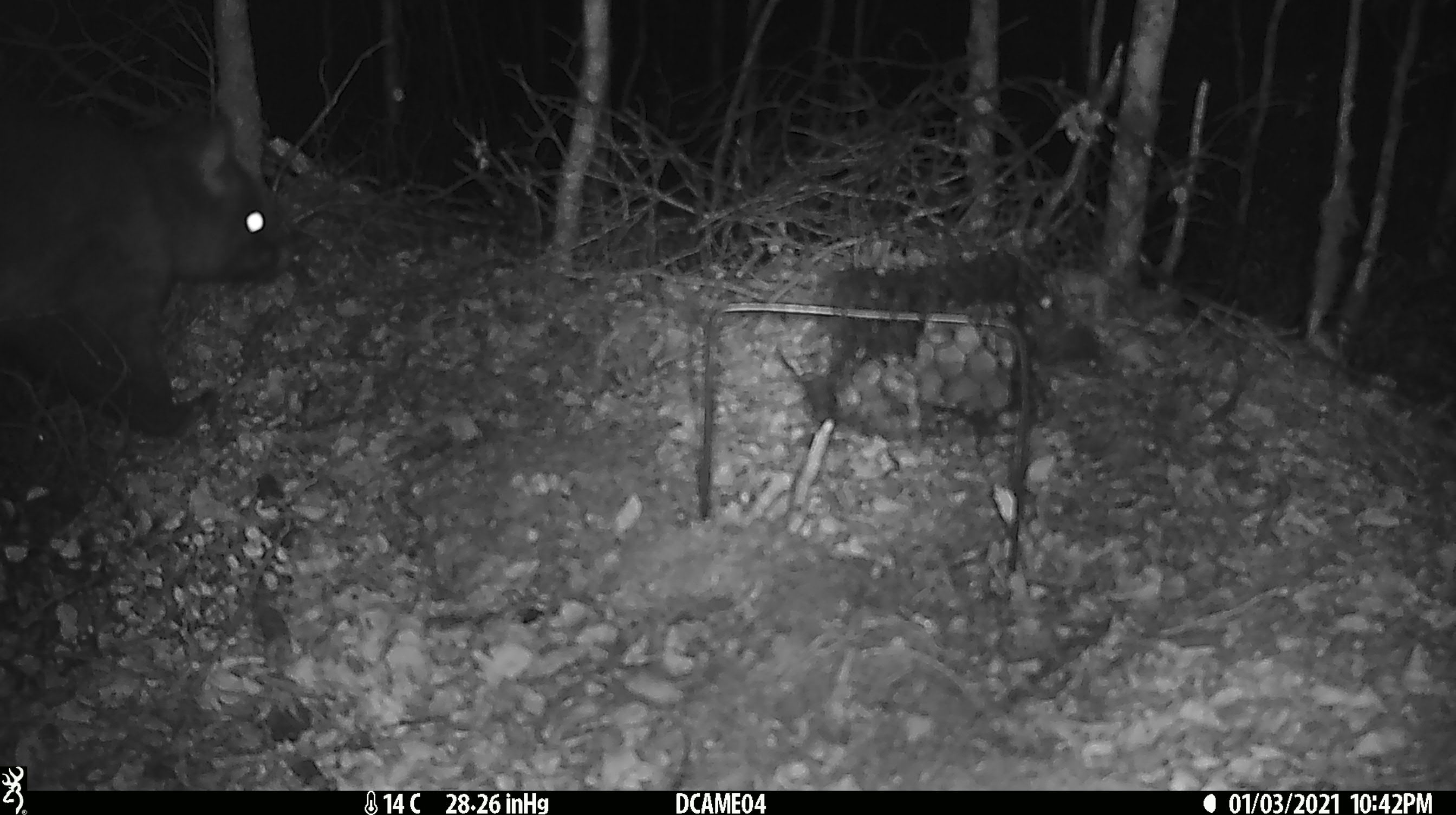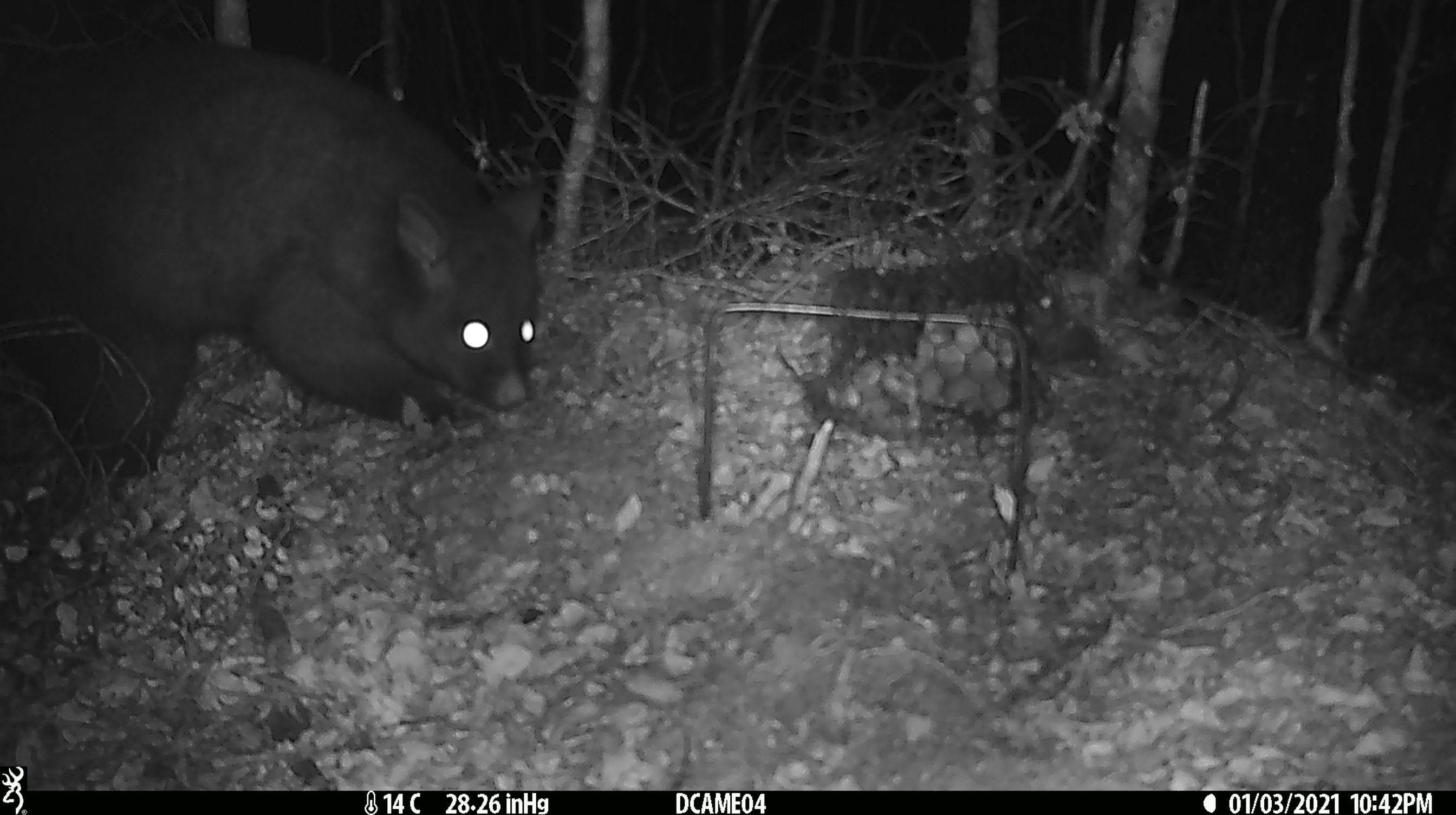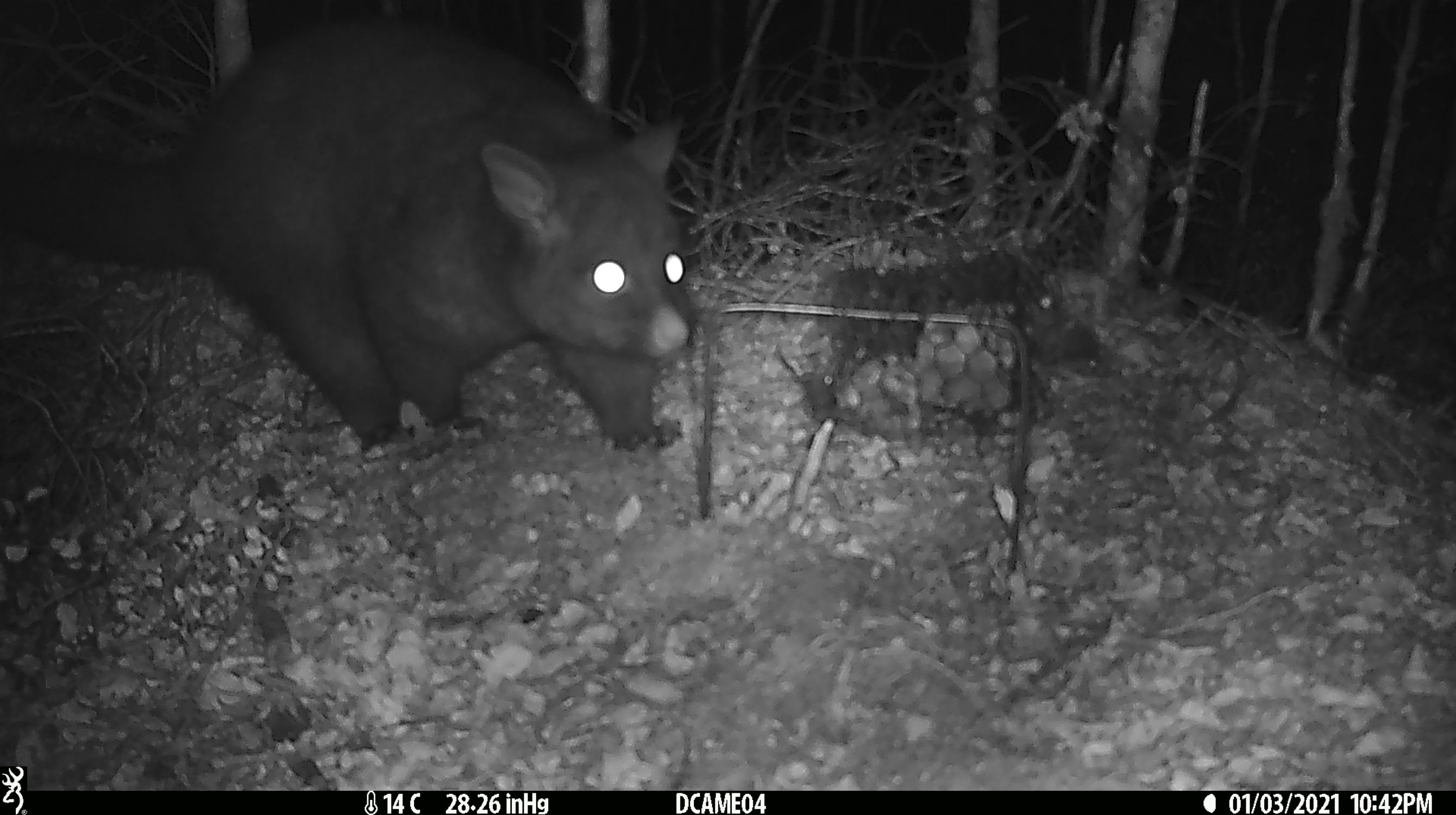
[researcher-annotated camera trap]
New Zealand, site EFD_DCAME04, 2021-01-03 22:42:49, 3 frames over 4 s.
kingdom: Animalia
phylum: Chordata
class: Mammalia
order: Diprotodontia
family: Phalangeridae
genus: Trichosurus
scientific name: Trichosurus vulpecula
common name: common brushtail possum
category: possum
Possum (common brushtail possum) (Trichosurus vulpecula).